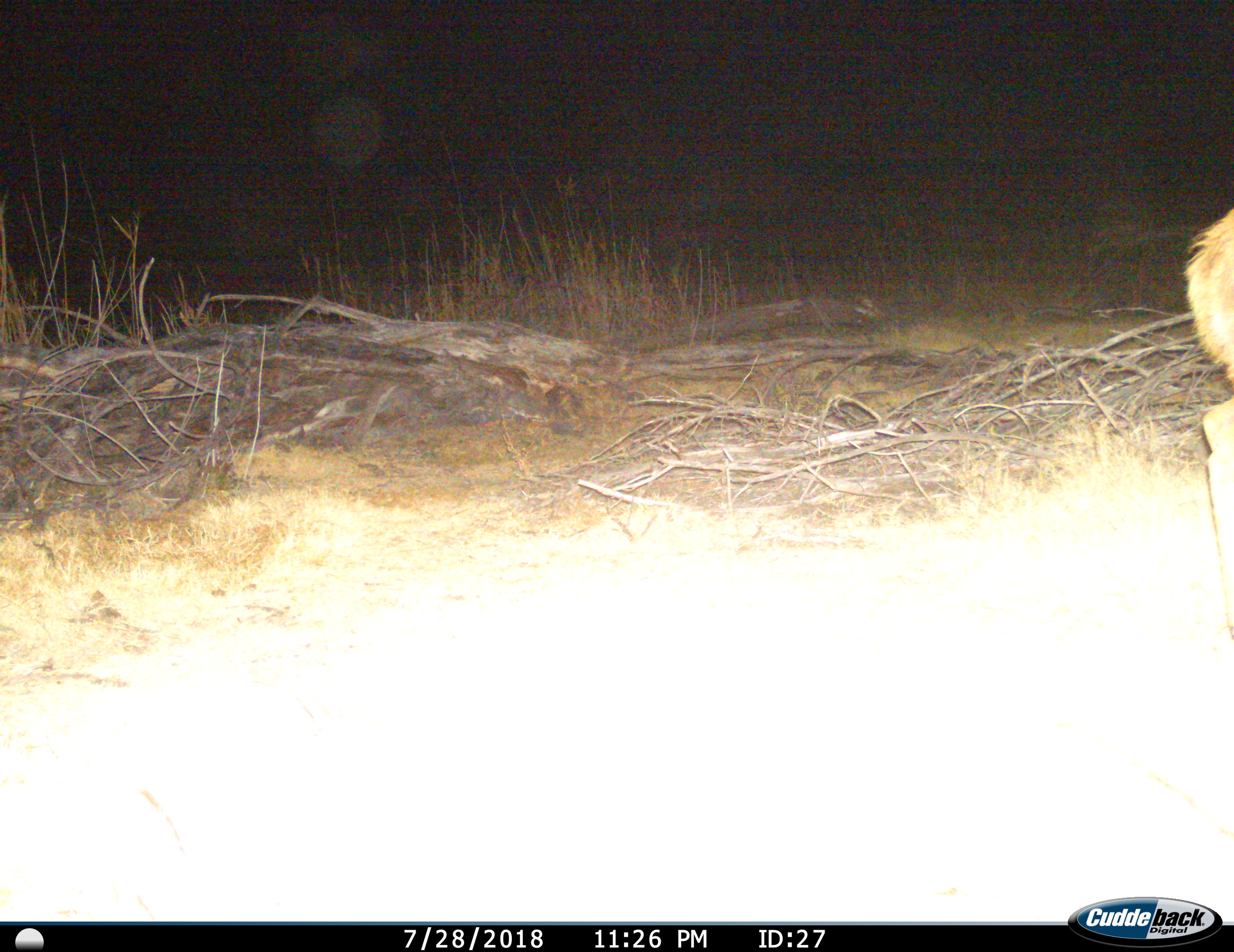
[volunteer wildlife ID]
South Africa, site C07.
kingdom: Animalia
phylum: Chordata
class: Mammalia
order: Artiodactyla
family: Bovidae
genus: Tragelaphus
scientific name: Tragelaphus strepsiceros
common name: greater kudu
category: kudu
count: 1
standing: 25%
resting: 0%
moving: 75%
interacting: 0%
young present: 25%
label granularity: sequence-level